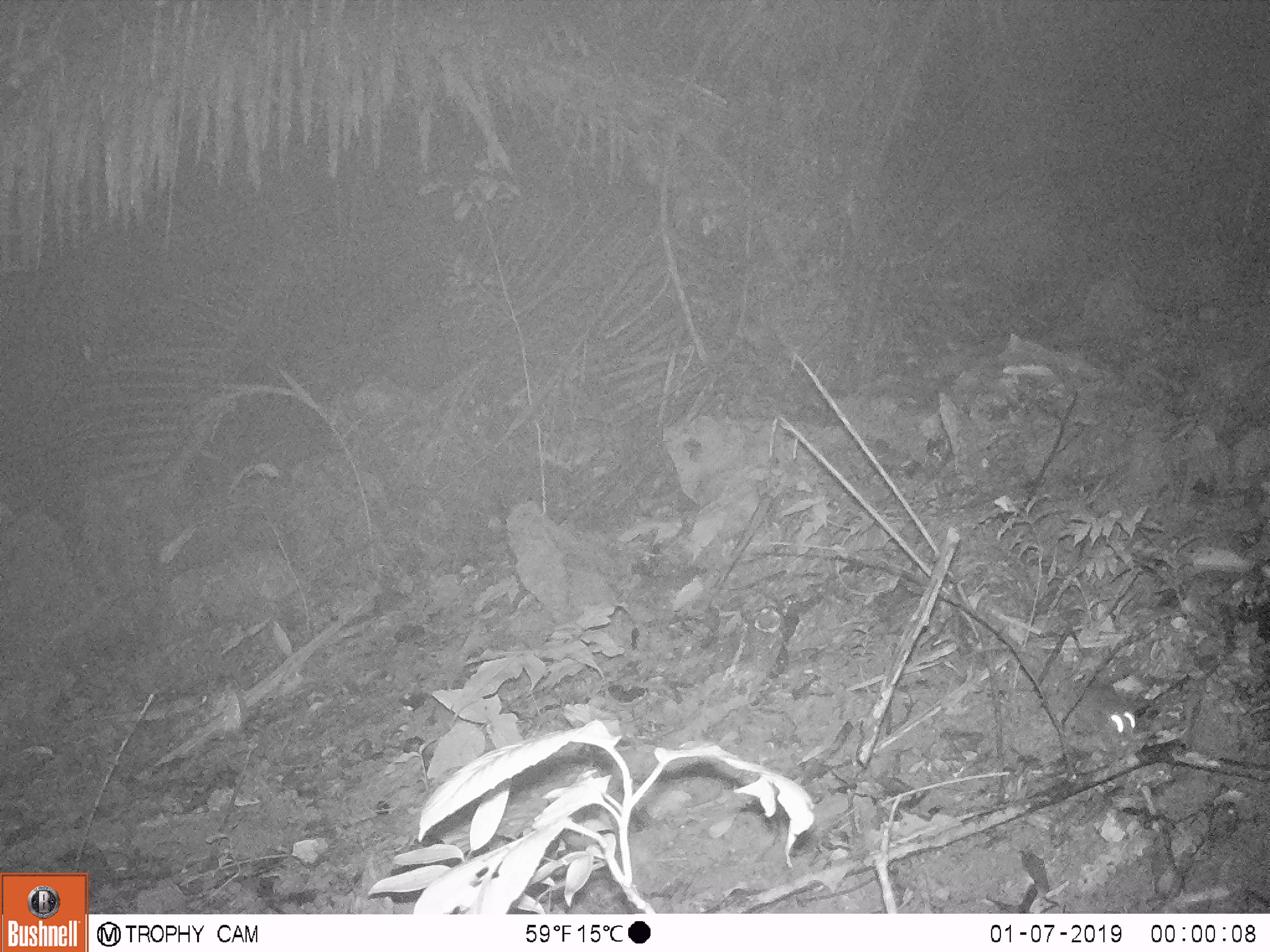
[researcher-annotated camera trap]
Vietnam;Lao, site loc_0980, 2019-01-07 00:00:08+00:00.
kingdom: Animalia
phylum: Chordata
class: Mammalia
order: Rodentia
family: Muridae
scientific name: Muridae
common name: old-world mice and rats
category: unidentified murid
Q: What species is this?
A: Unidentified murid (old-world mice and rats) (Muridae).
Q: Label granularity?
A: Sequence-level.